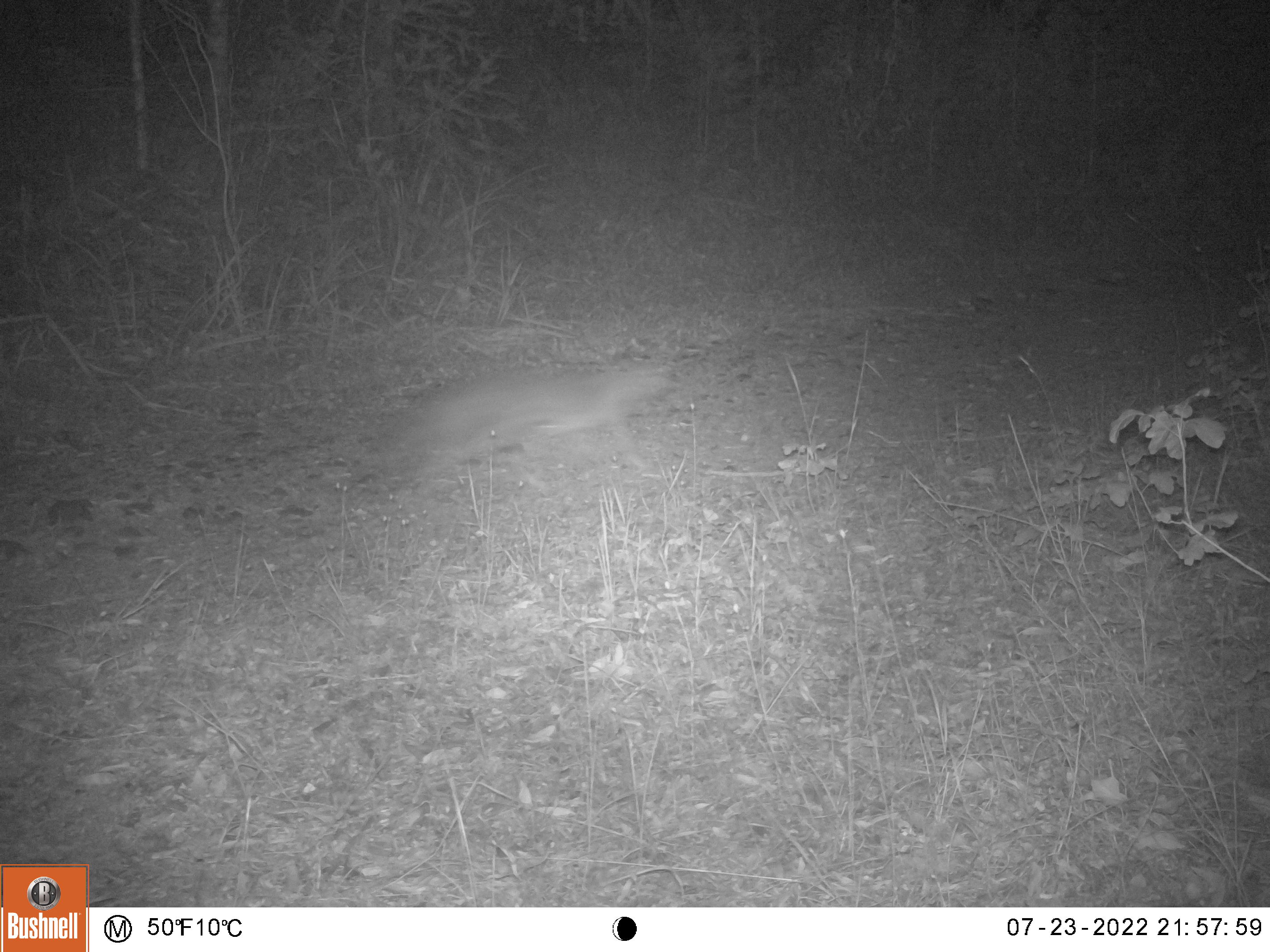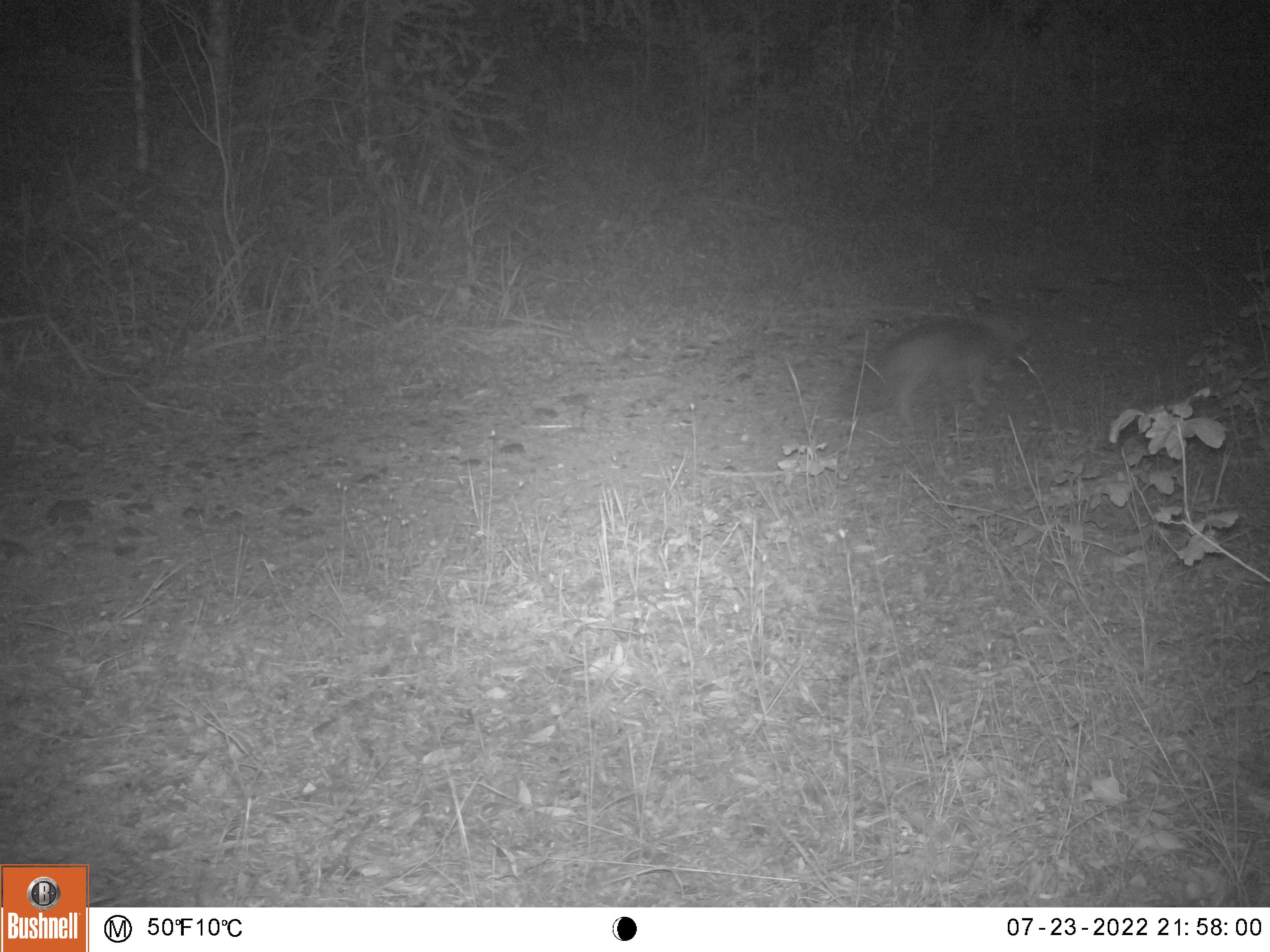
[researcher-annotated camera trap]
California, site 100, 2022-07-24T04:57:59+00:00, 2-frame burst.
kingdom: Animalia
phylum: Chordata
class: Mammalia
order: Carnivora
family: Canidae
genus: Urocyon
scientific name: Urocyon cinereoargenteus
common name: gray fox